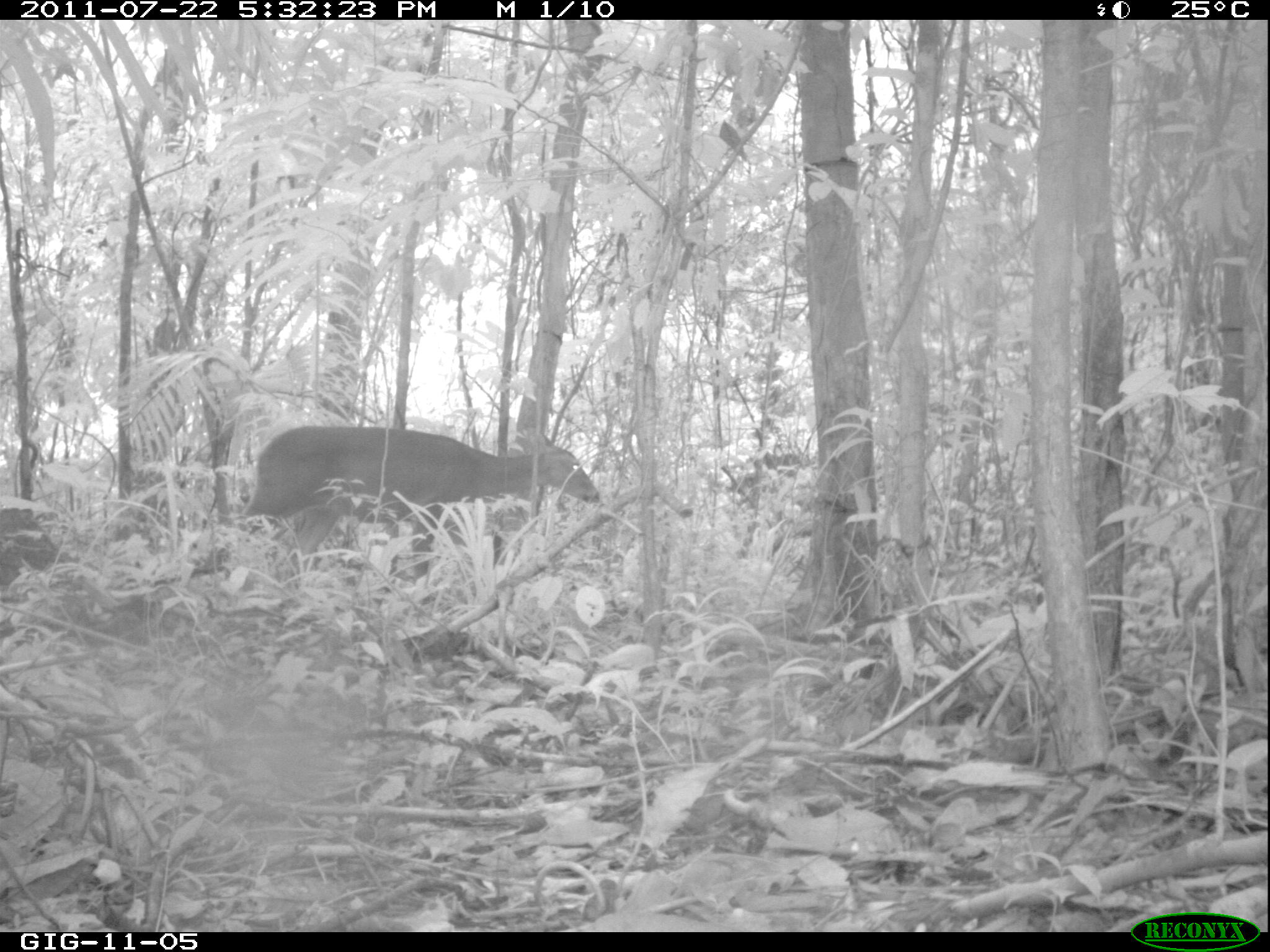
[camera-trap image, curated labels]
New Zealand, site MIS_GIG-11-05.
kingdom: Animalia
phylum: Chordata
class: Mammalia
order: Artiodactyla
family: Cervidae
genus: Odocoileus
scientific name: Odocoileus virginianus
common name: white-tailed deer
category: white tailed deer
White tailed deer (white-tailed deer) (Odocoileus virginianus).